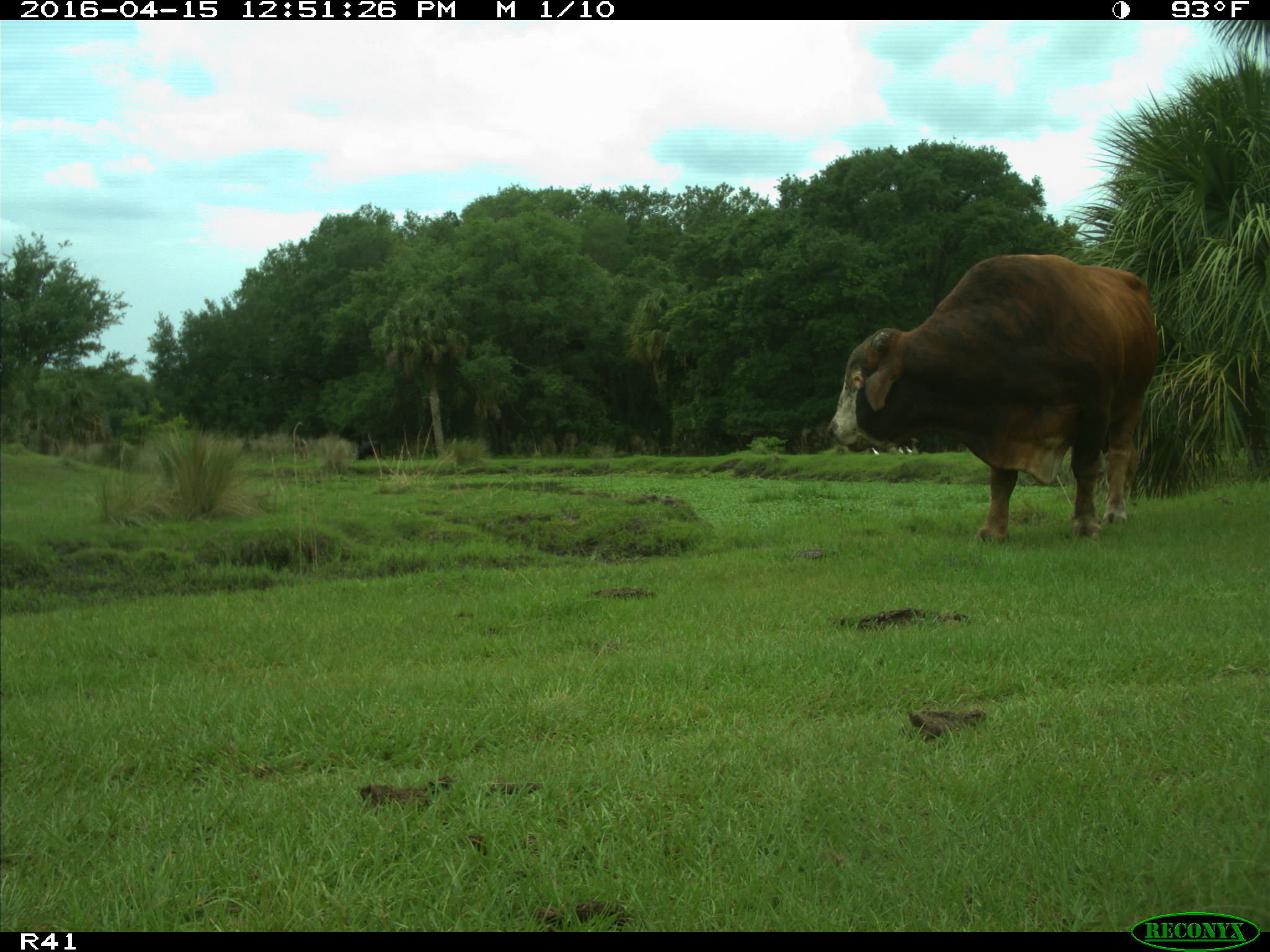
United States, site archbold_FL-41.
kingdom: Animalia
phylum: Chordata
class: Mammalia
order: Artiodactyla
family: Bovidae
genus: Bos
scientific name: Bos taurus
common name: domestic cow